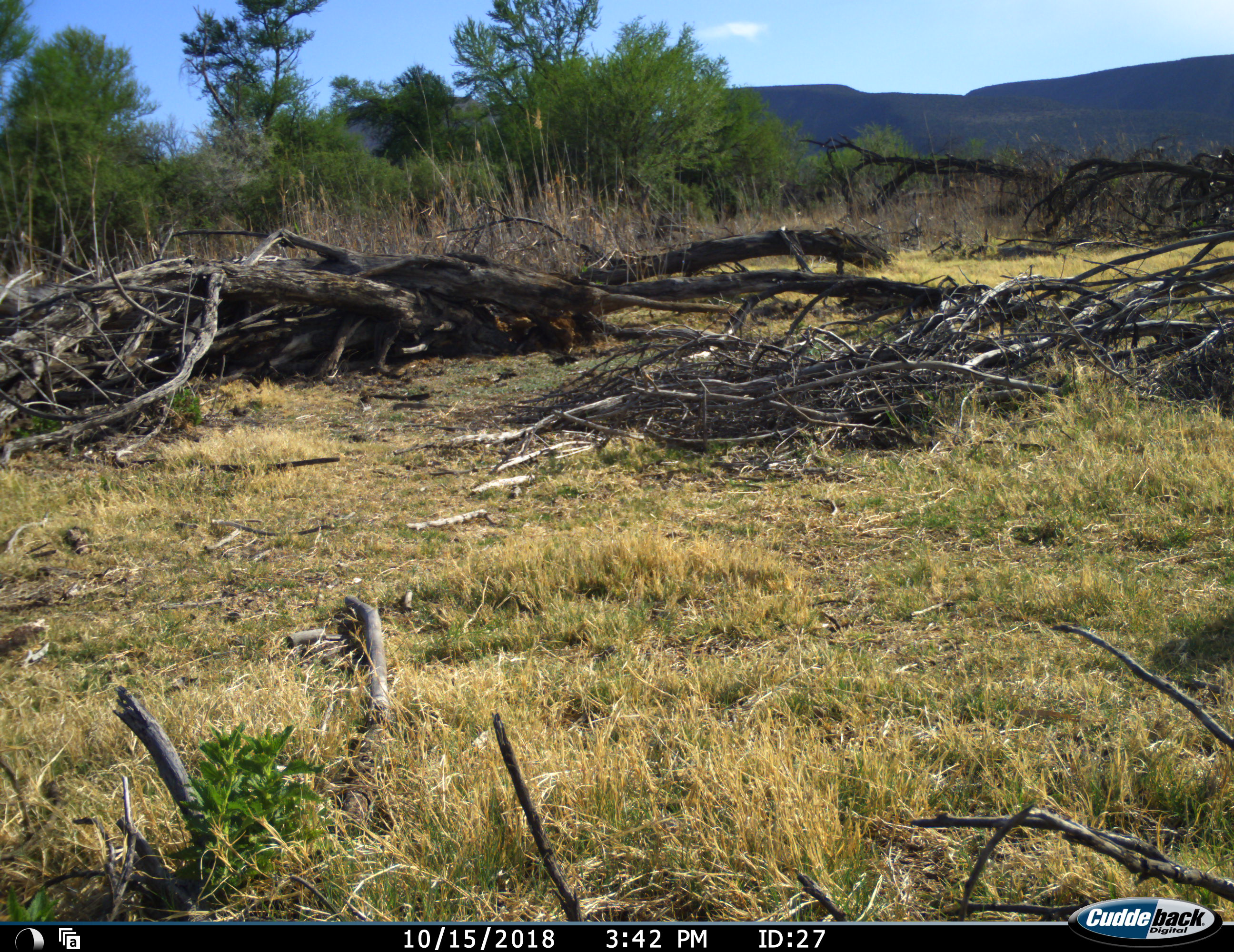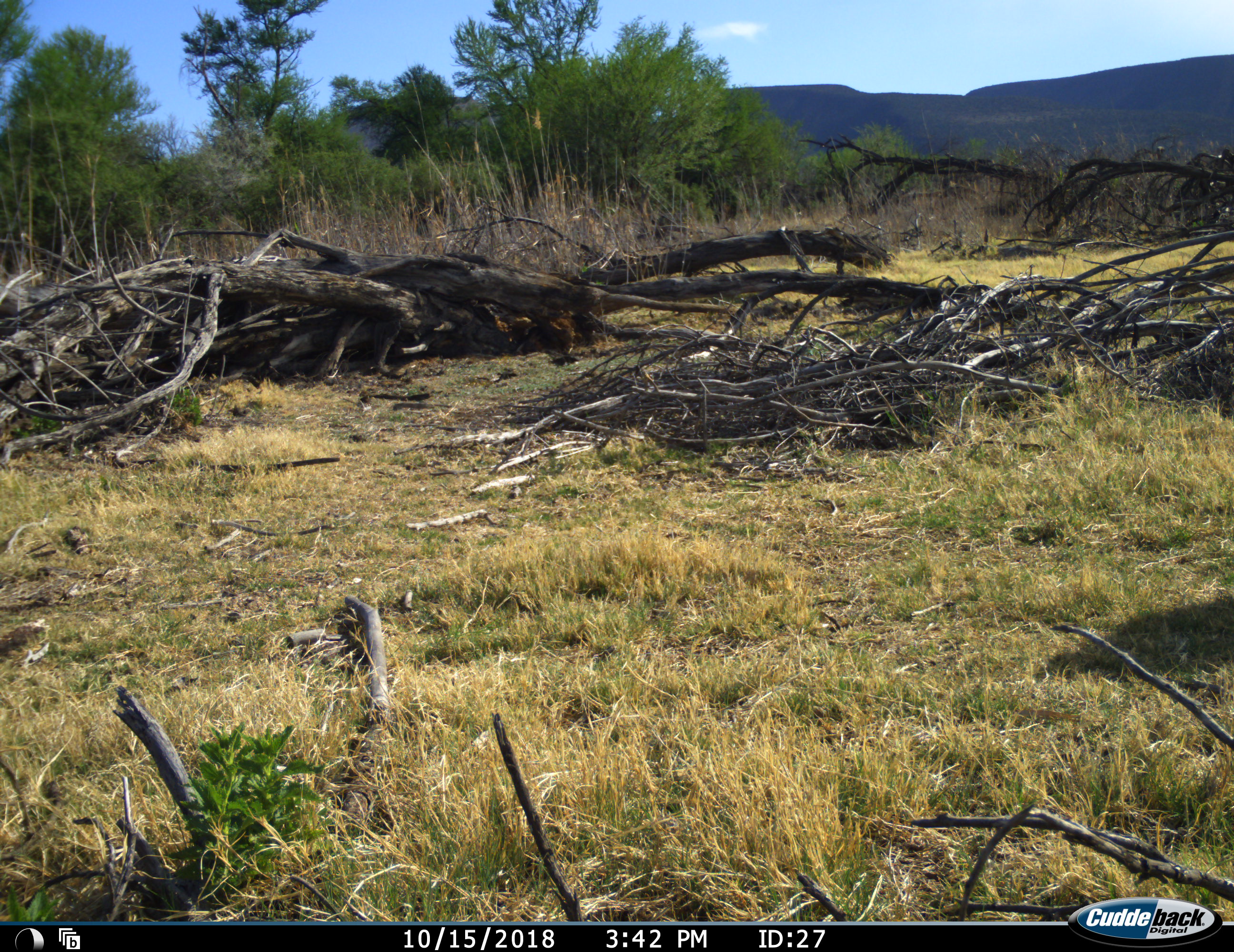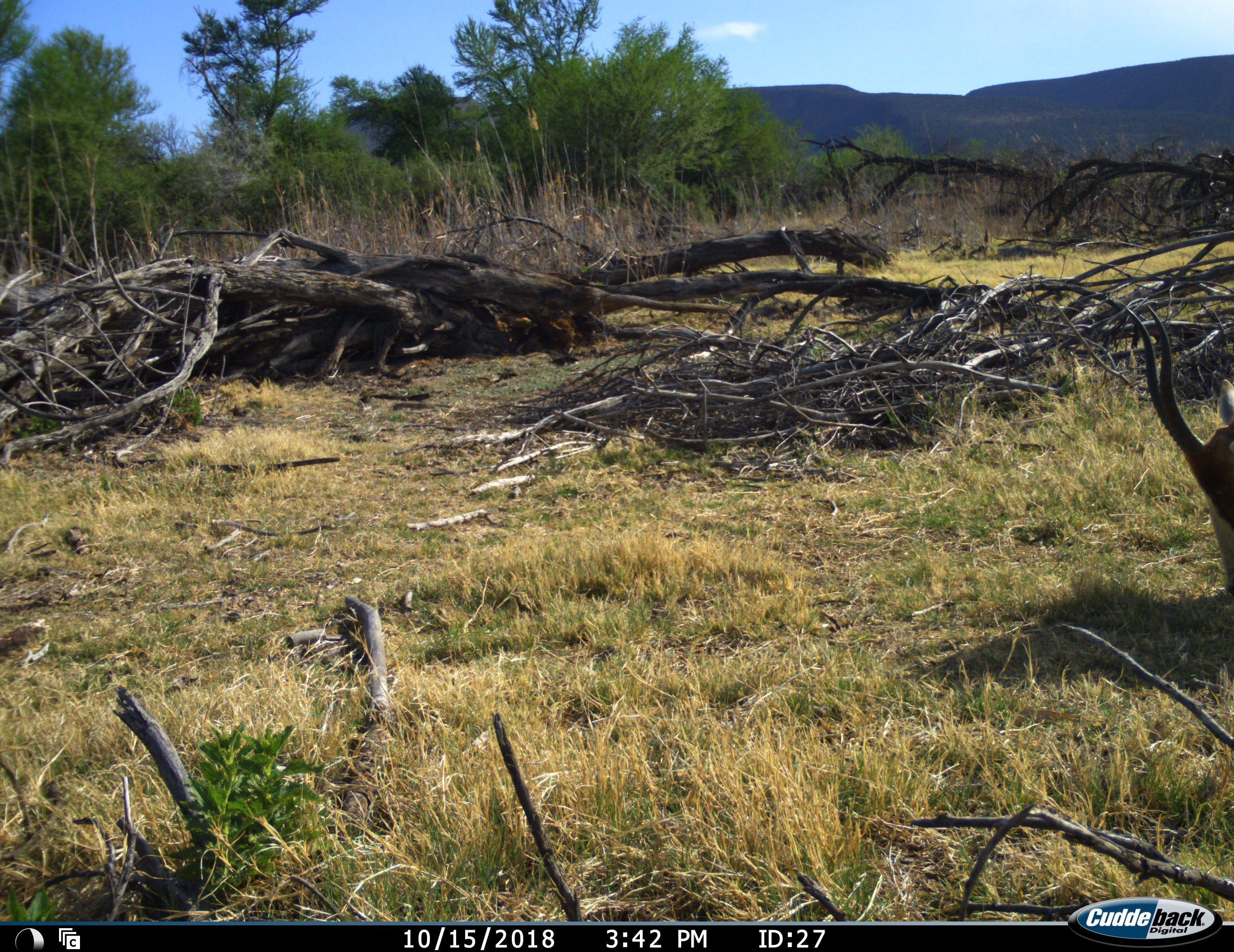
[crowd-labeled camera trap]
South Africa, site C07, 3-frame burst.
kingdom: Animalia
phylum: Chordata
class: Mammalia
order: Artiodactyla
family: Bovidae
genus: Damaliscus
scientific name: Damaliscus pygargus phillipsi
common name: blesbok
Blesbok (Damaliscus pygargus phillipsi), count 1. Behavior (volunteer vote fractions): standing 0%, resting 0%, moving 50%, interacting 0%. Young present (vote fraction): 0%. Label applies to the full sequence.